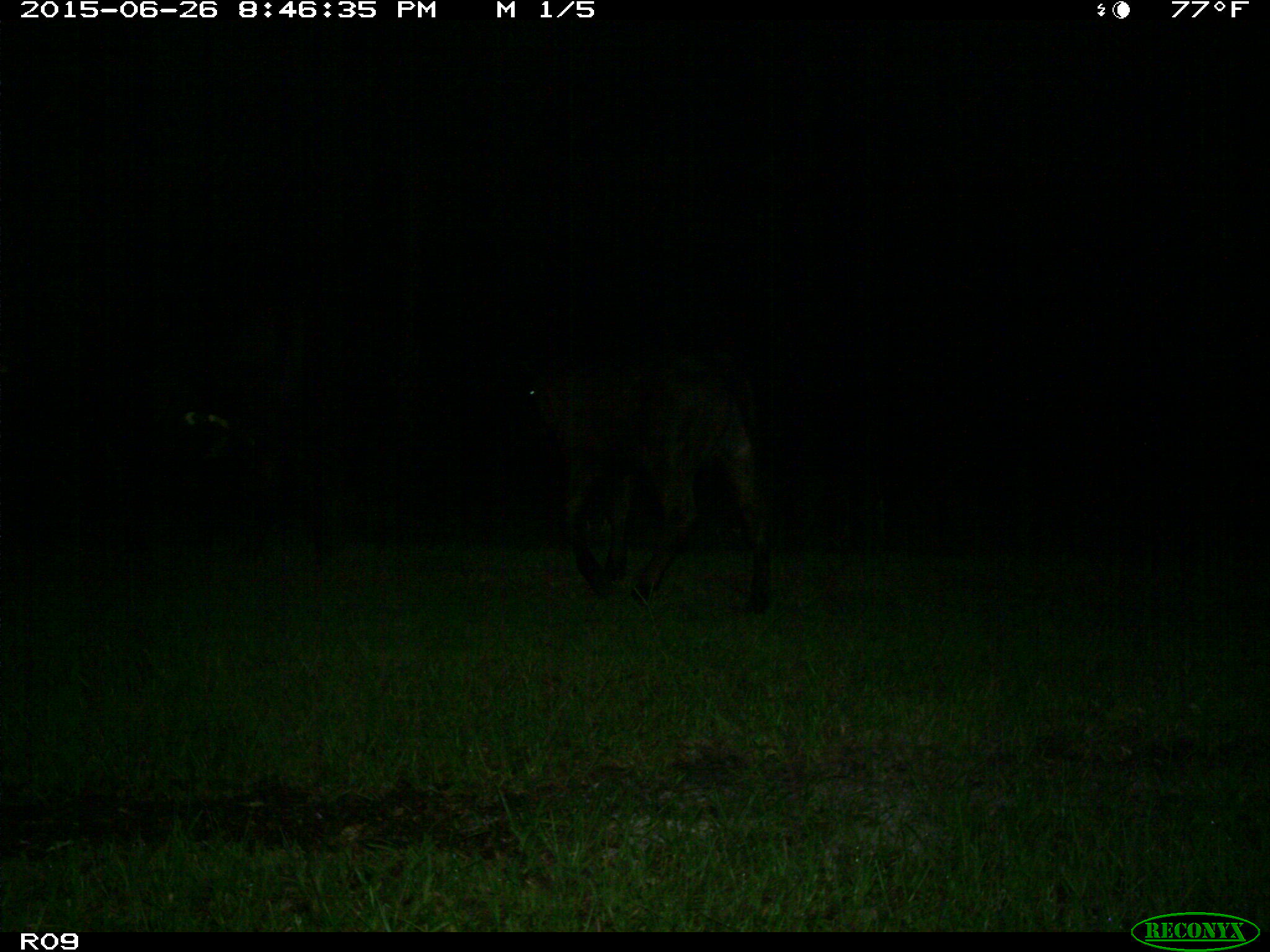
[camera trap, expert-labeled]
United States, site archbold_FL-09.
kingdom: Animalia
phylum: Chordata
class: Mammalia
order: Artiodactyla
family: Bovidae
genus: Bos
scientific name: Bos taurus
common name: domestic cow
Bos taurus (domestic cow).